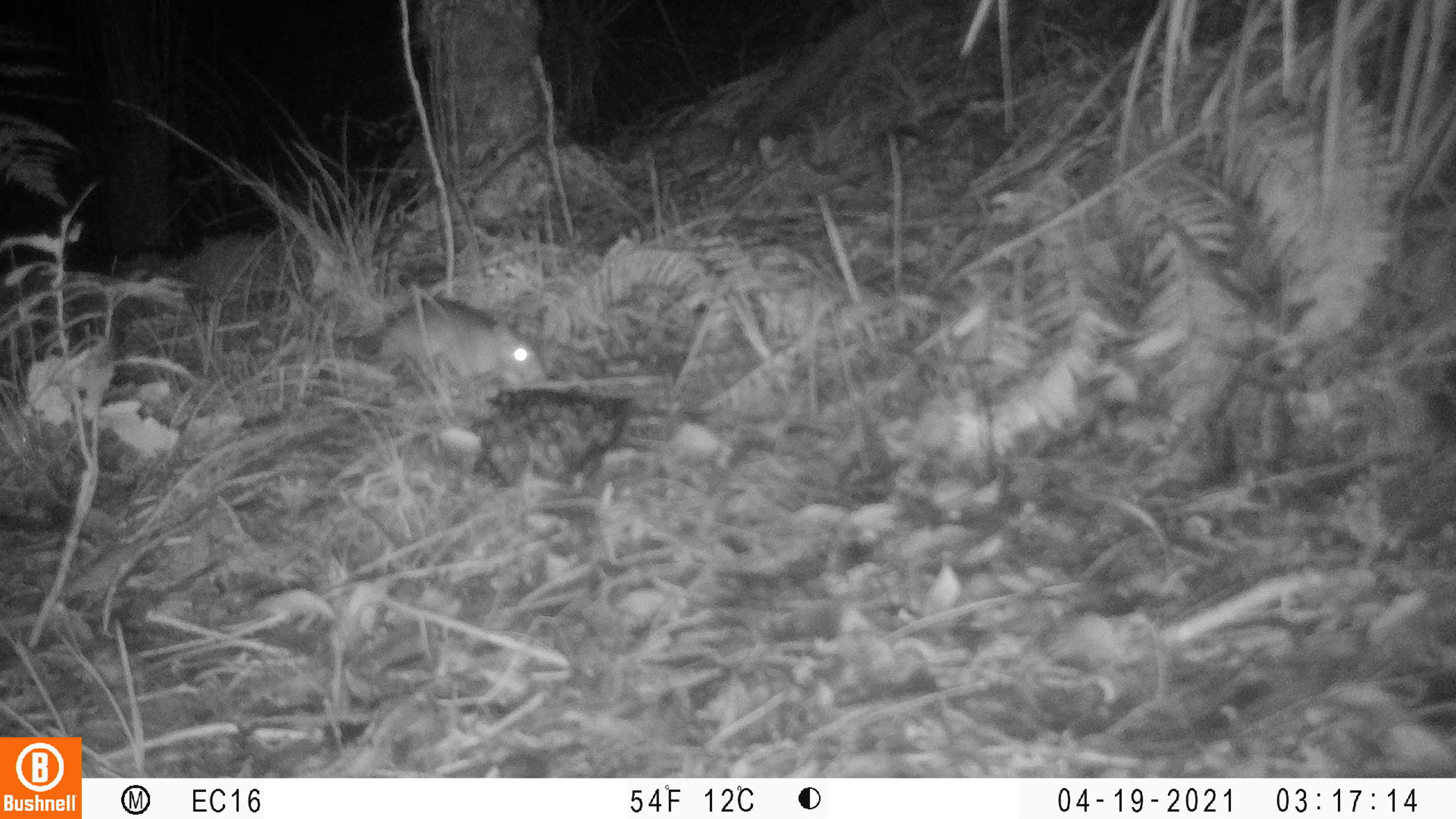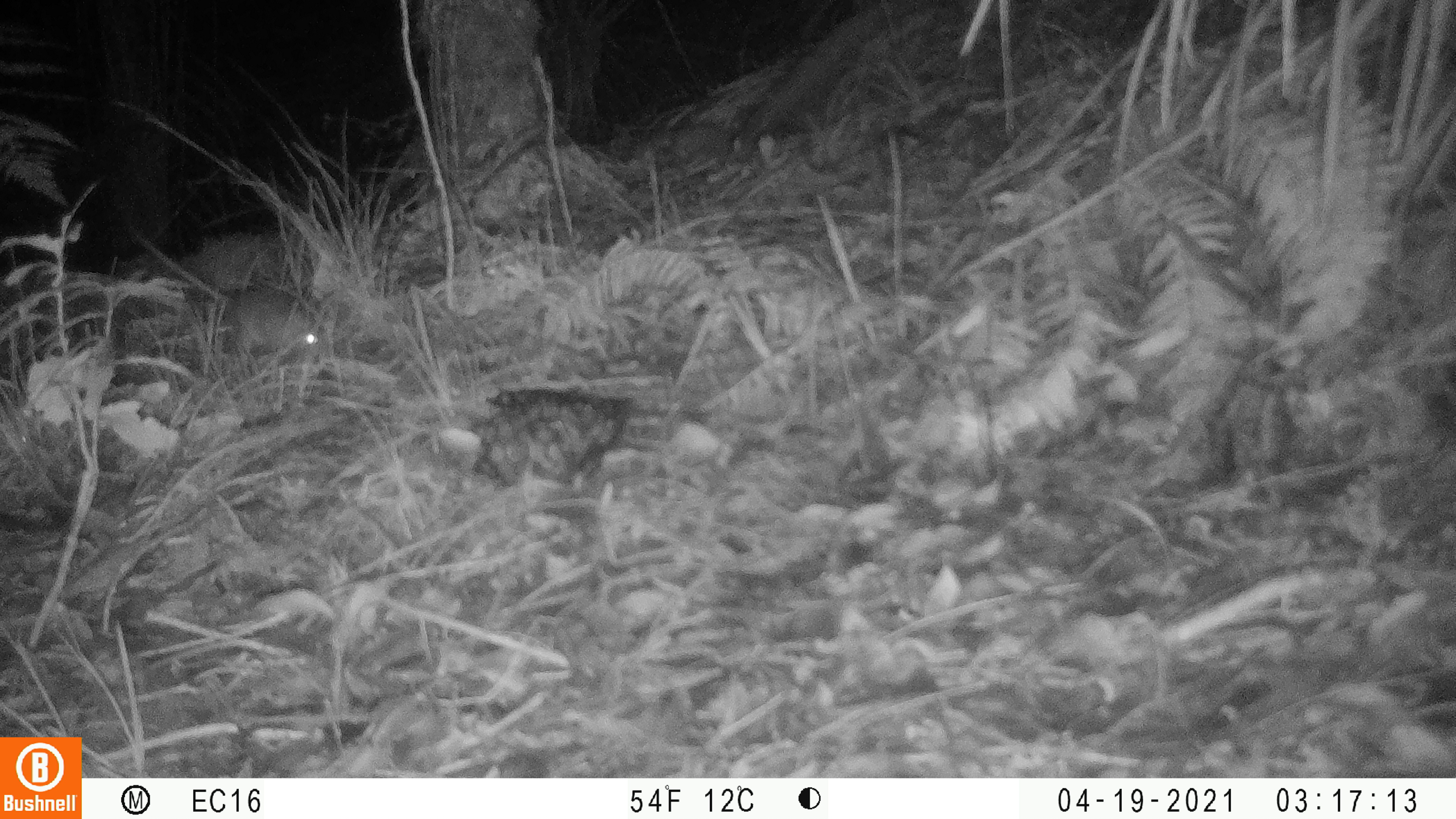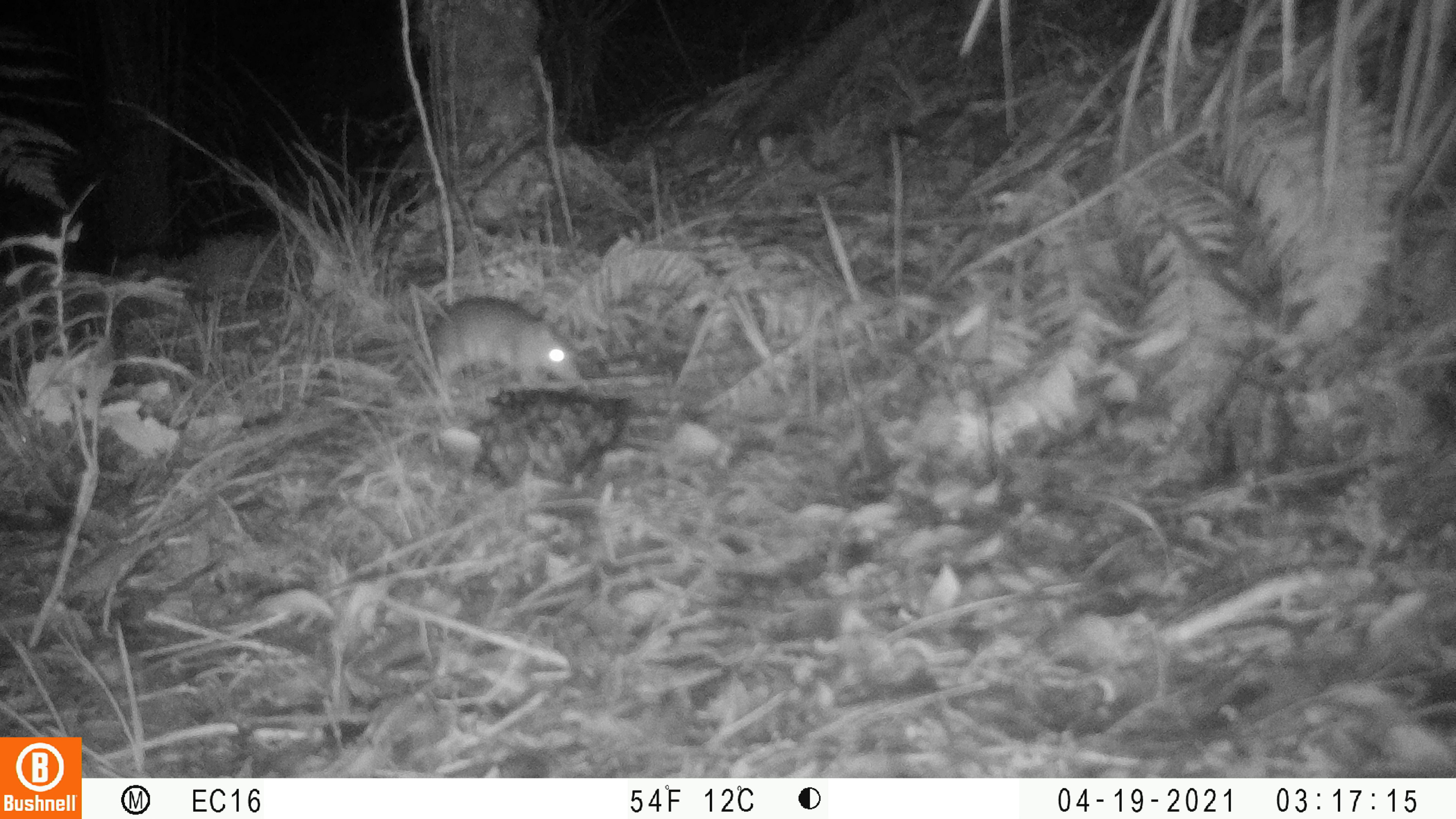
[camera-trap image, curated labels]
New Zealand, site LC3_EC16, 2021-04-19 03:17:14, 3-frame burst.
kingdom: Animalia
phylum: Chordata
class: Mammalia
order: Rodentia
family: Muridae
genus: Rattus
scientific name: Rattus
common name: rat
Rat (Rattus).